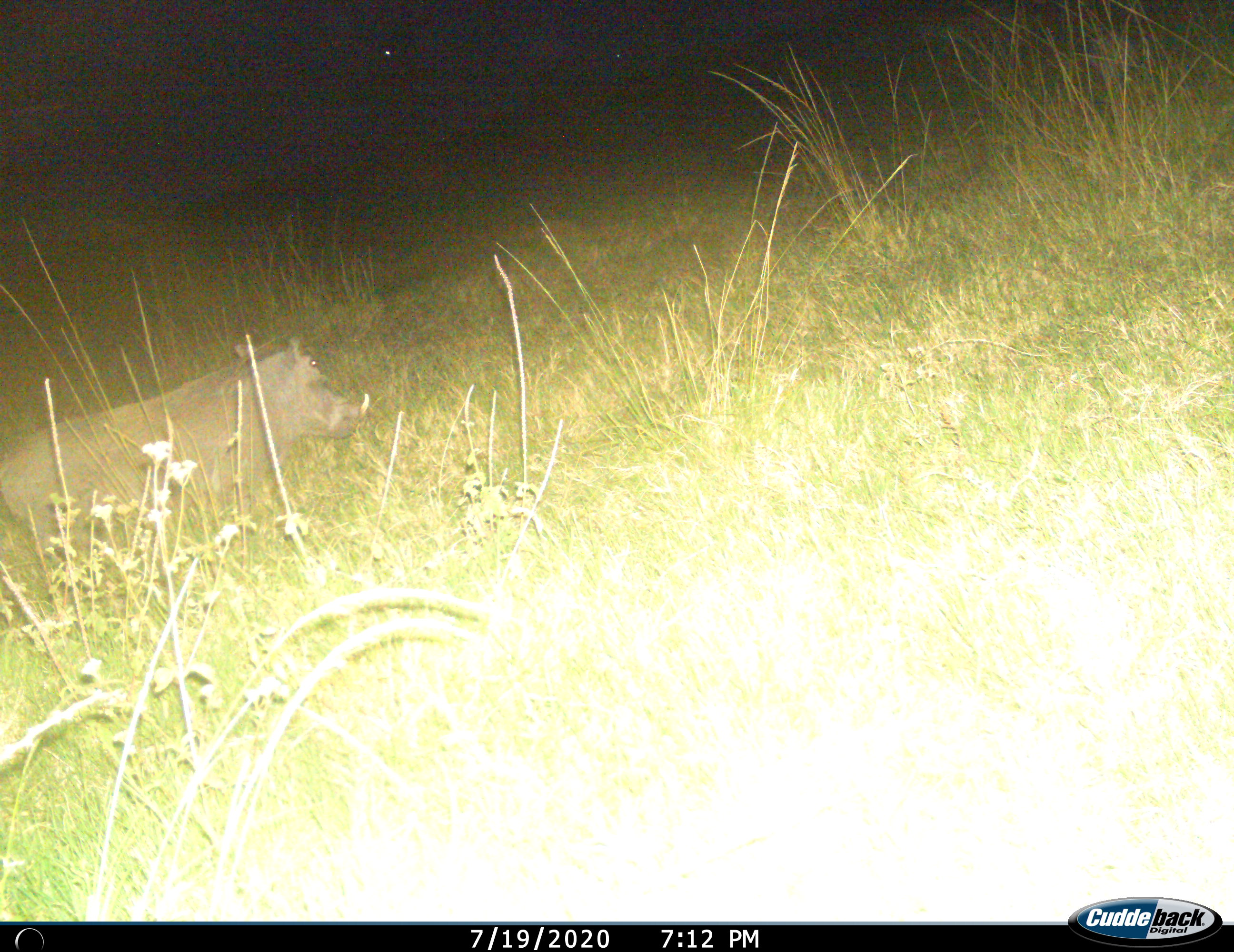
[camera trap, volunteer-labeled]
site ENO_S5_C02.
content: unidentified animal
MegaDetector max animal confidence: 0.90